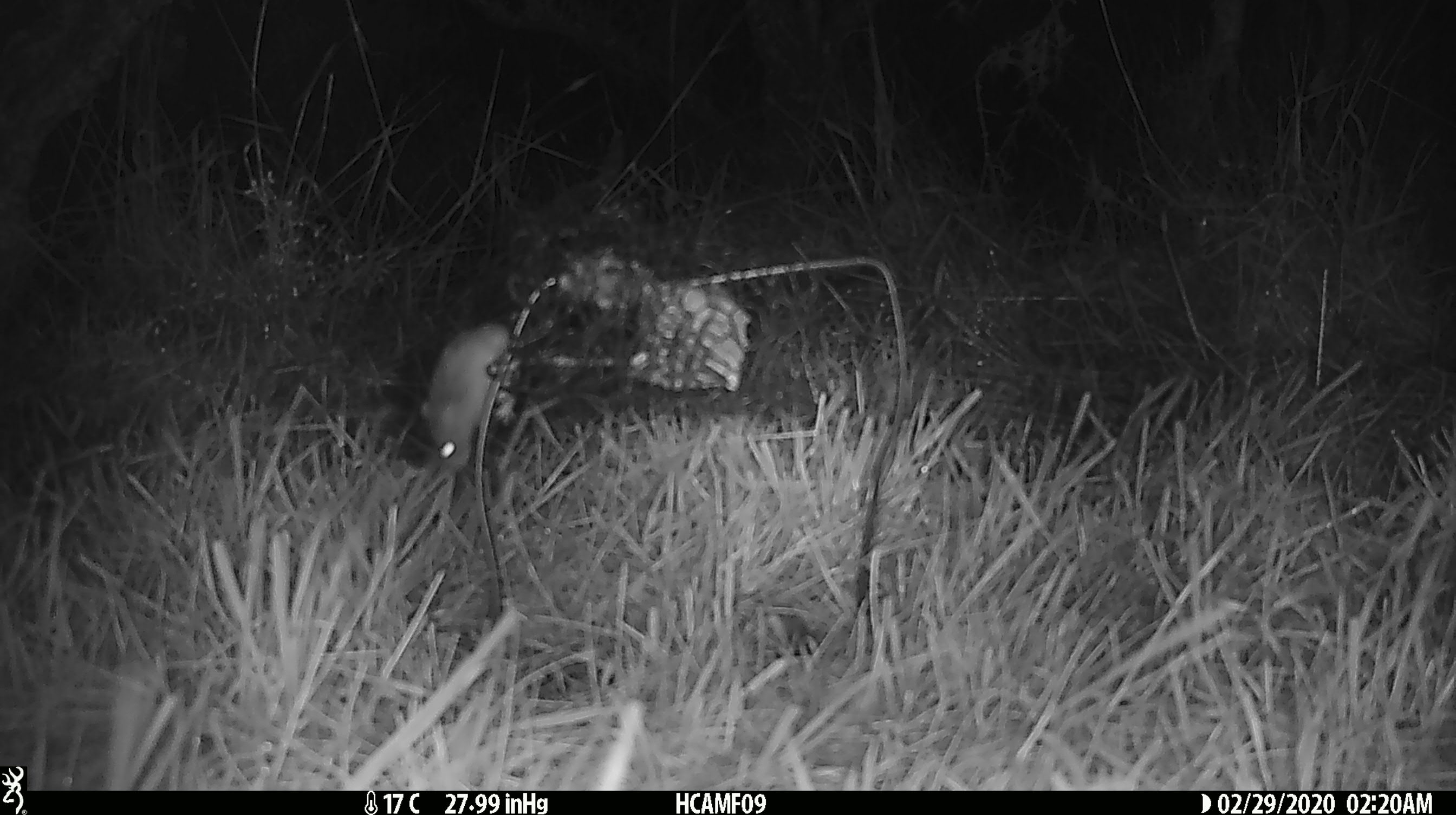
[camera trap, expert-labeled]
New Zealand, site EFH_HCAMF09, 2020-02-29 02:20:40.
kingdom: Animalia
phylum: Chordata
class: Mammalia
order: Rodentia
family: Muridae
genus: Mus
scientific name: Mus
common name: mouse